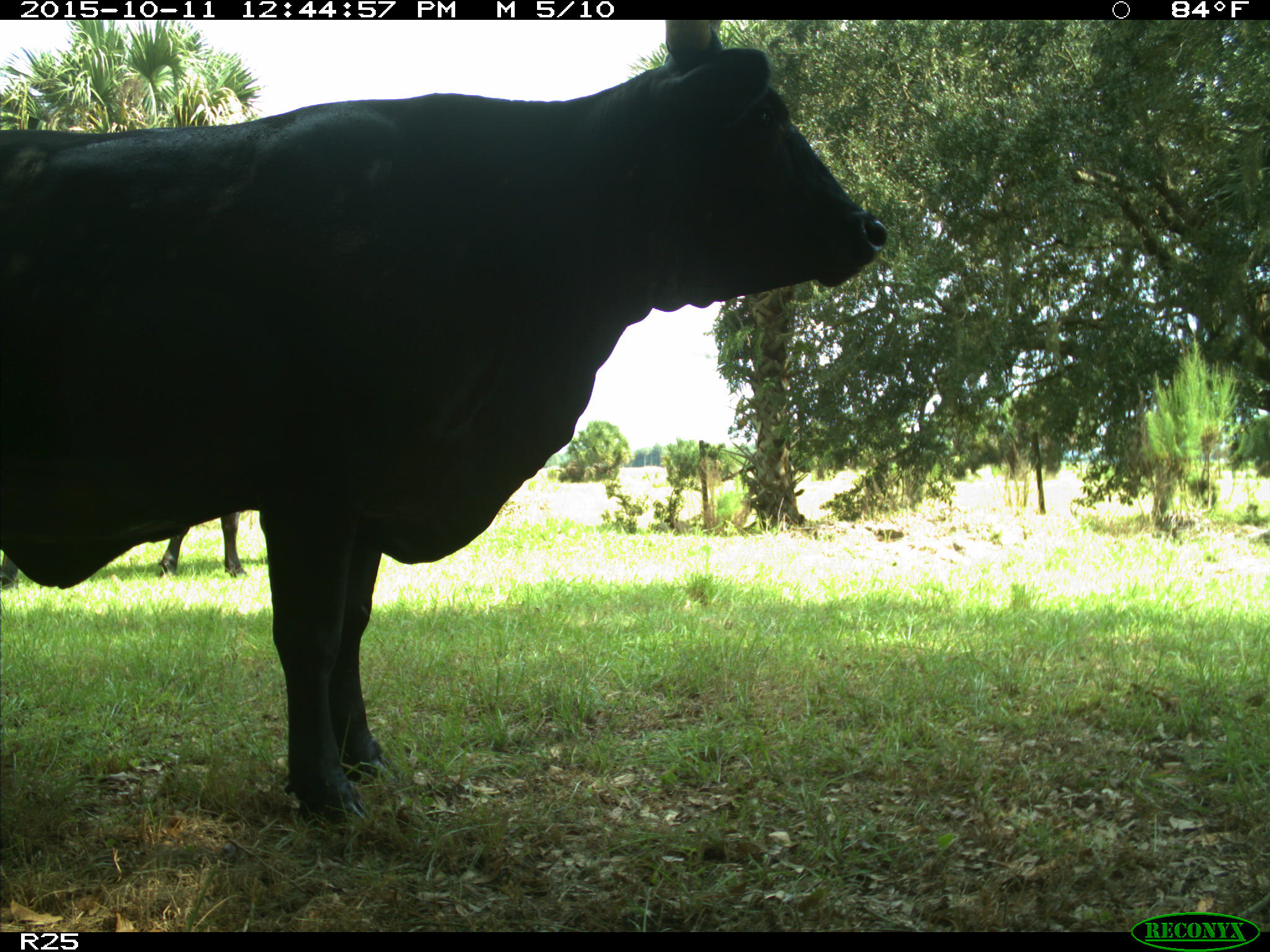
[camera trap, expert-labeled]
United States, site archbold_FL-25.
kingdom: Animalia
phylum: Chordata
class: Mammalia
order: Artiodactyla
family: Bovidae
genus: Bos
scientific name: Bos taurus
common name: domestic cow